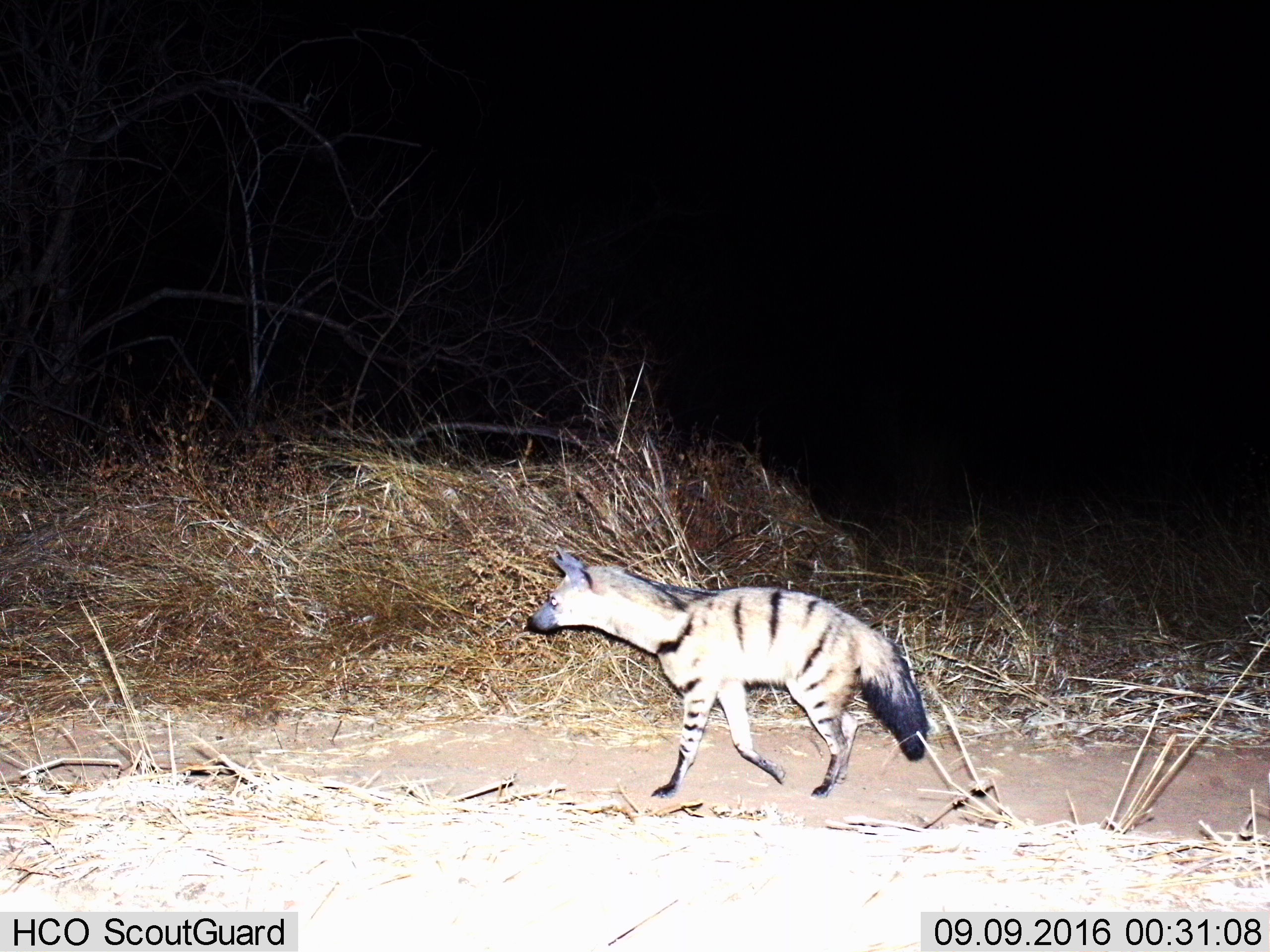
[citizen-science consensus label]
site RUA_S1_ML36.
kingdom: Animalia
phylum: Chordata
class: Mammalia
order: Carnivora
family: Hyaenidae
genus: Proteles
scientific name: Proteles cristatus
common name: aardwolf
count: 1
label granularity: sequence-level